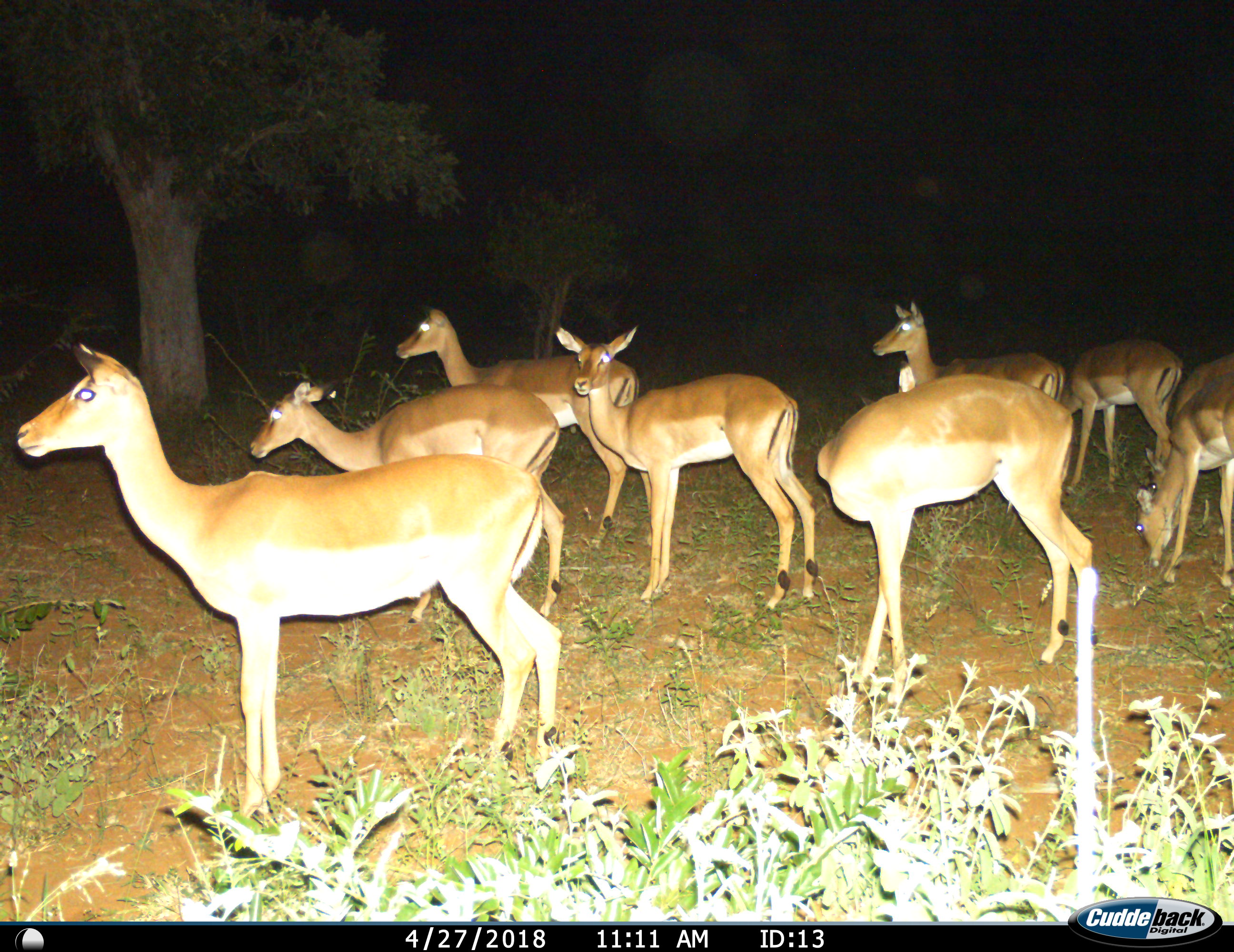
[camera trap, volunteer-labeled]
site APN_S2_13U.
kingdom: Animalia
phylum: Chordata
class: Mammalia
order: Artiodactyla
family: Bovidae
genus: Aepyceros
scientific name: Aepyceros melampus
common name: impala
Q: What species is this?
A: Impala (Aepyceros melampus).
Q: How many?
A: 9.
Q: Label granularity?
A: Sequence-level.